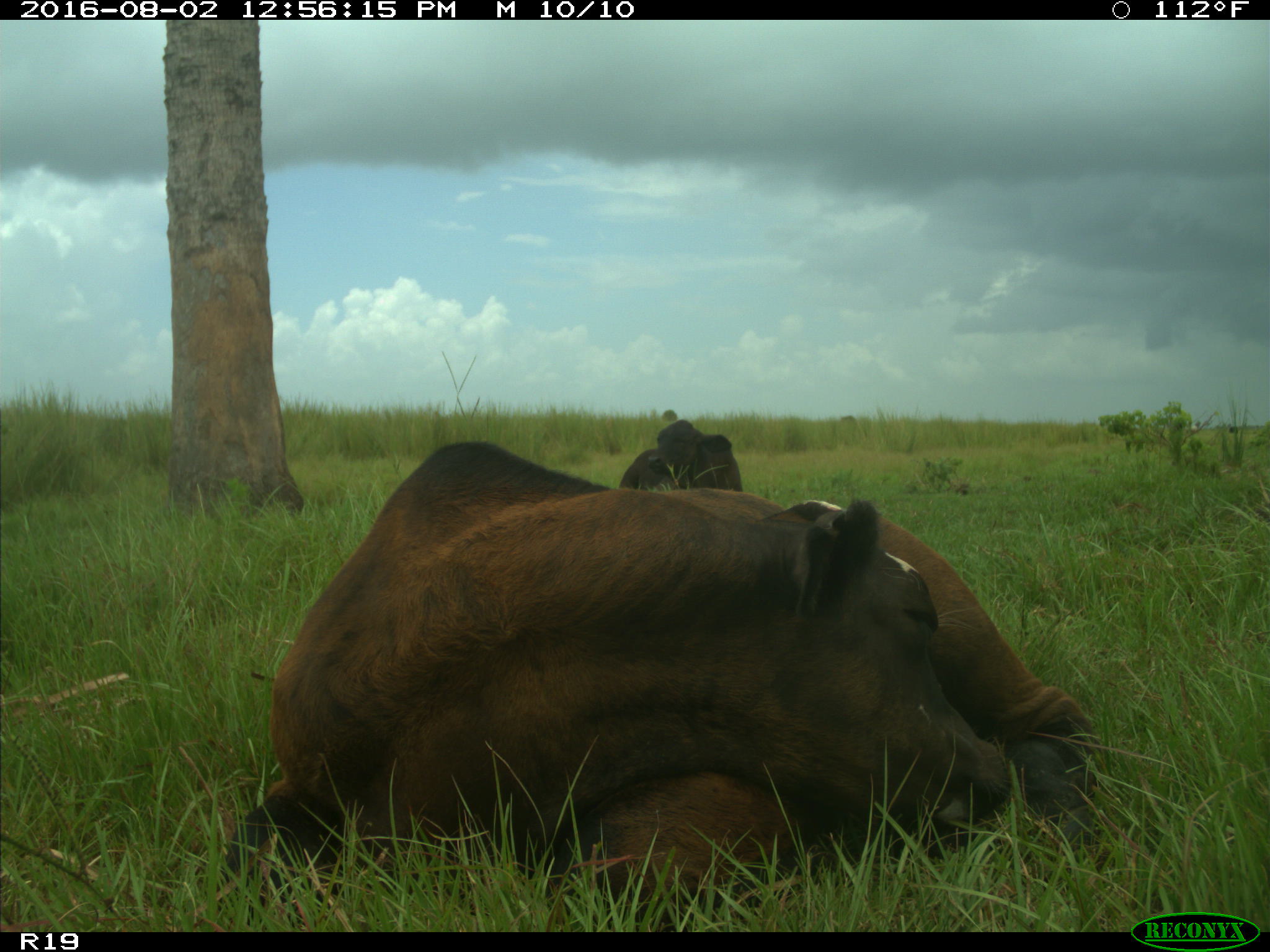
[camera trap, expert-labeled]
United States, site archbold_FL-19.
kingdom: Animalia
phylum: Chordata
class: Mammalia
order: Artiodactyla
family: Bovidae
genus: Bos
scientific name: Bos taurus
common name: domestic cow